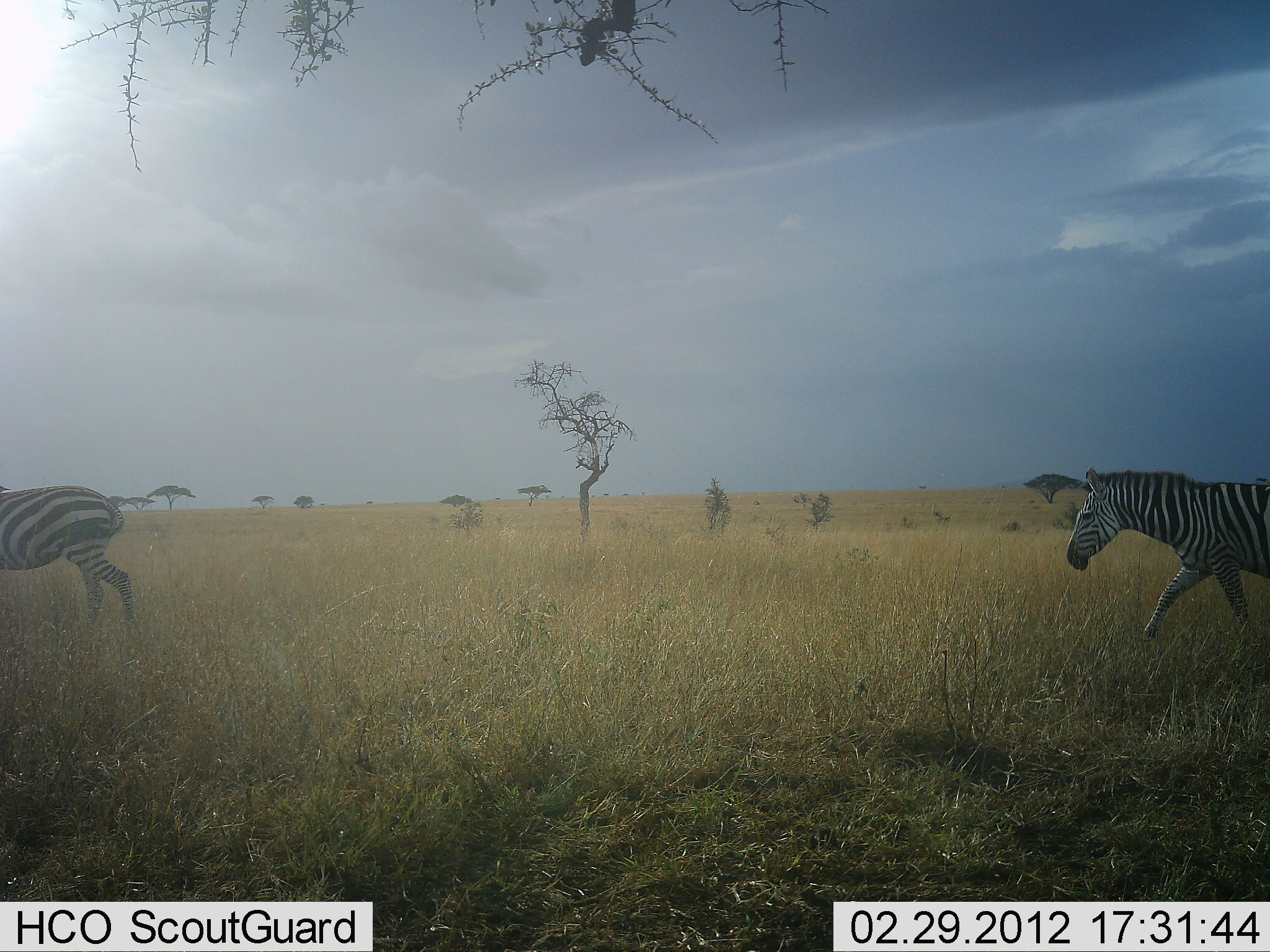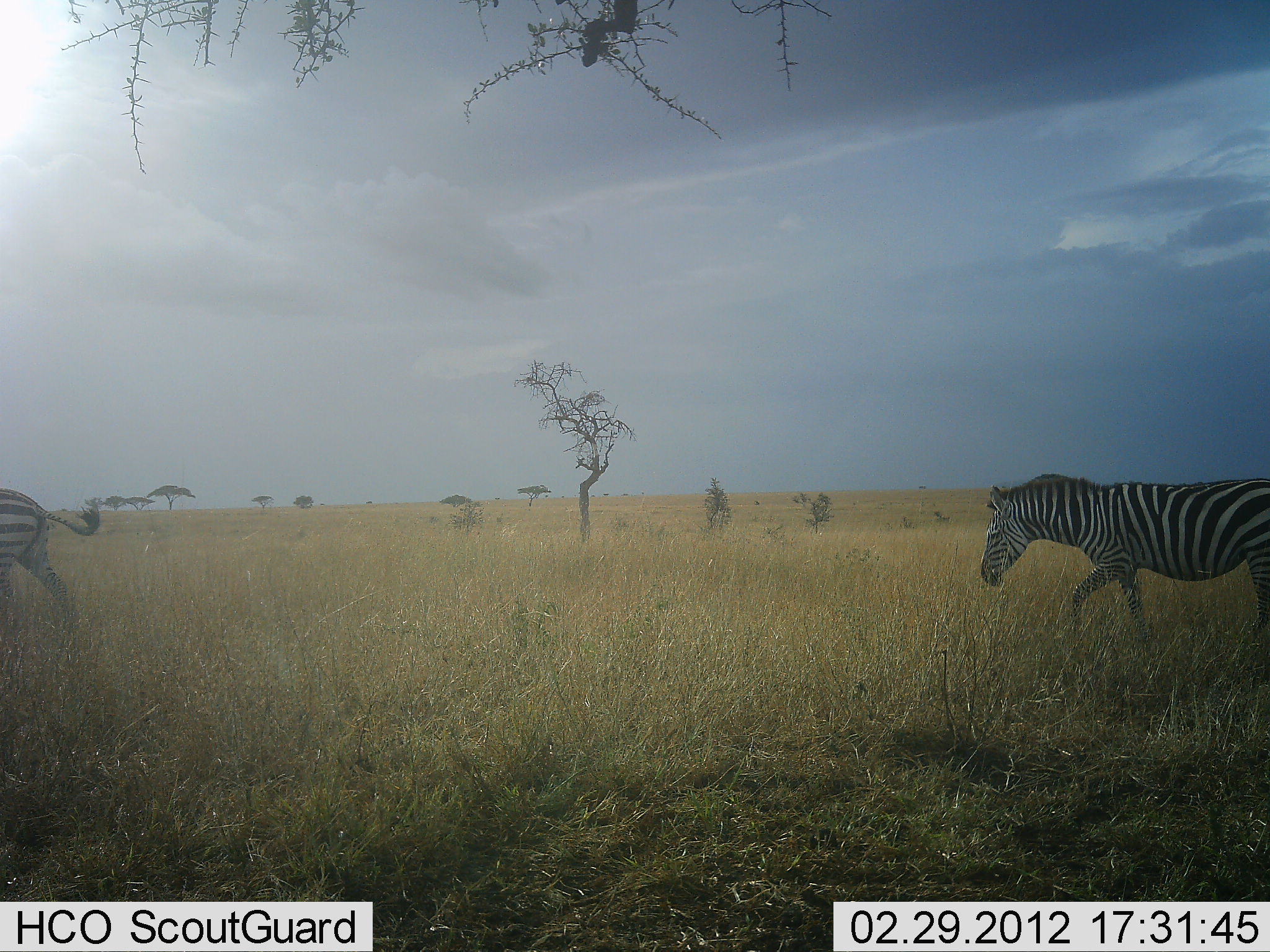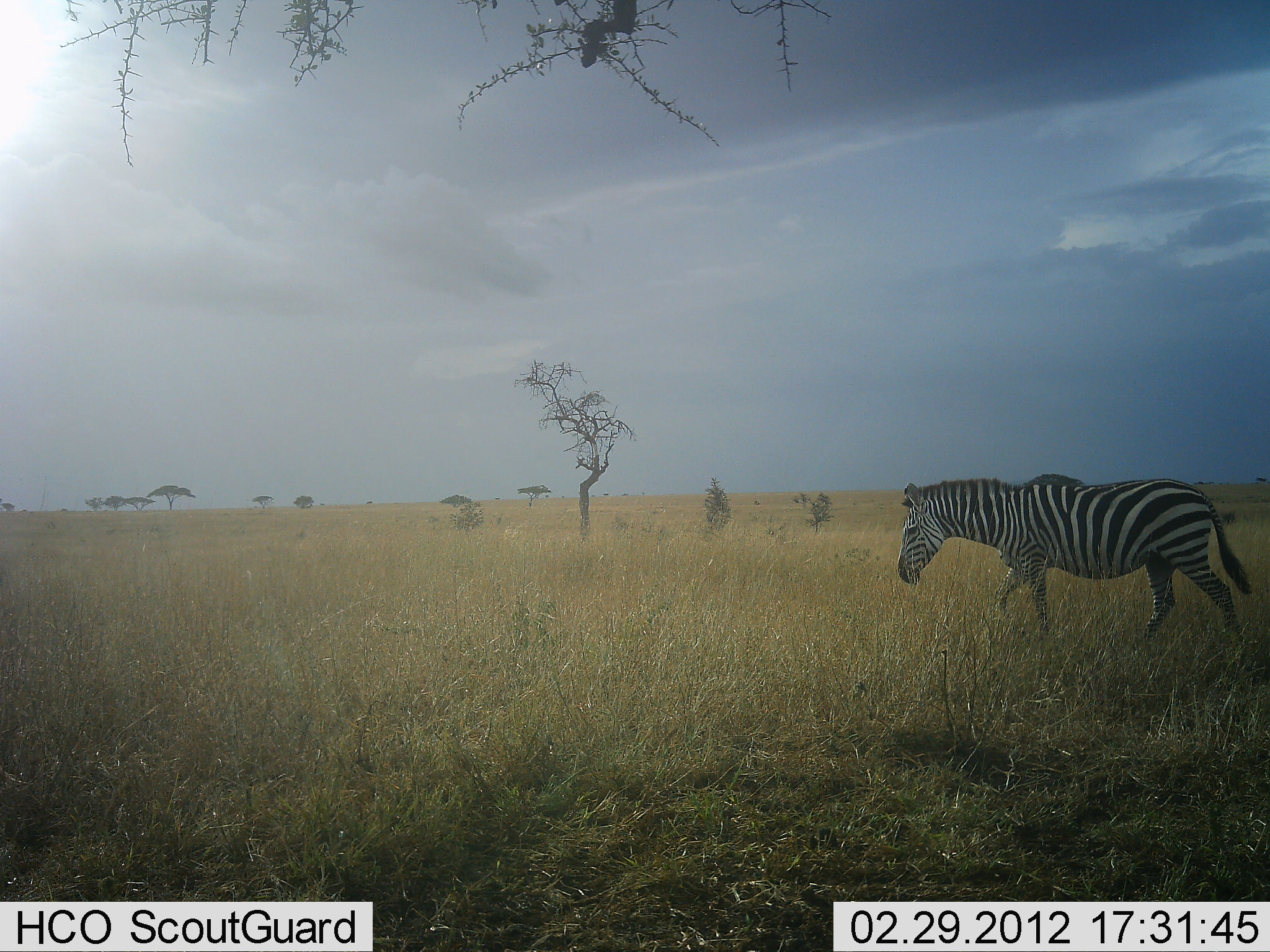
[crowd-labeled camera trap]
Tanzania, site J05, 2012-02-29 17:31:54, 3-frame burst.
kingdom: Animalia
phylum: Chordata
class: Mammalia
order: Perissodactyla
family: Equidae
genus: Equus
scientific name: Equus quagga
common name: plains zebra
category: zebra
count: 2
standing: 8%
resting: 0%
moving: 92%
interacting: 0%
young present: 0%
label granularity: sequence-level